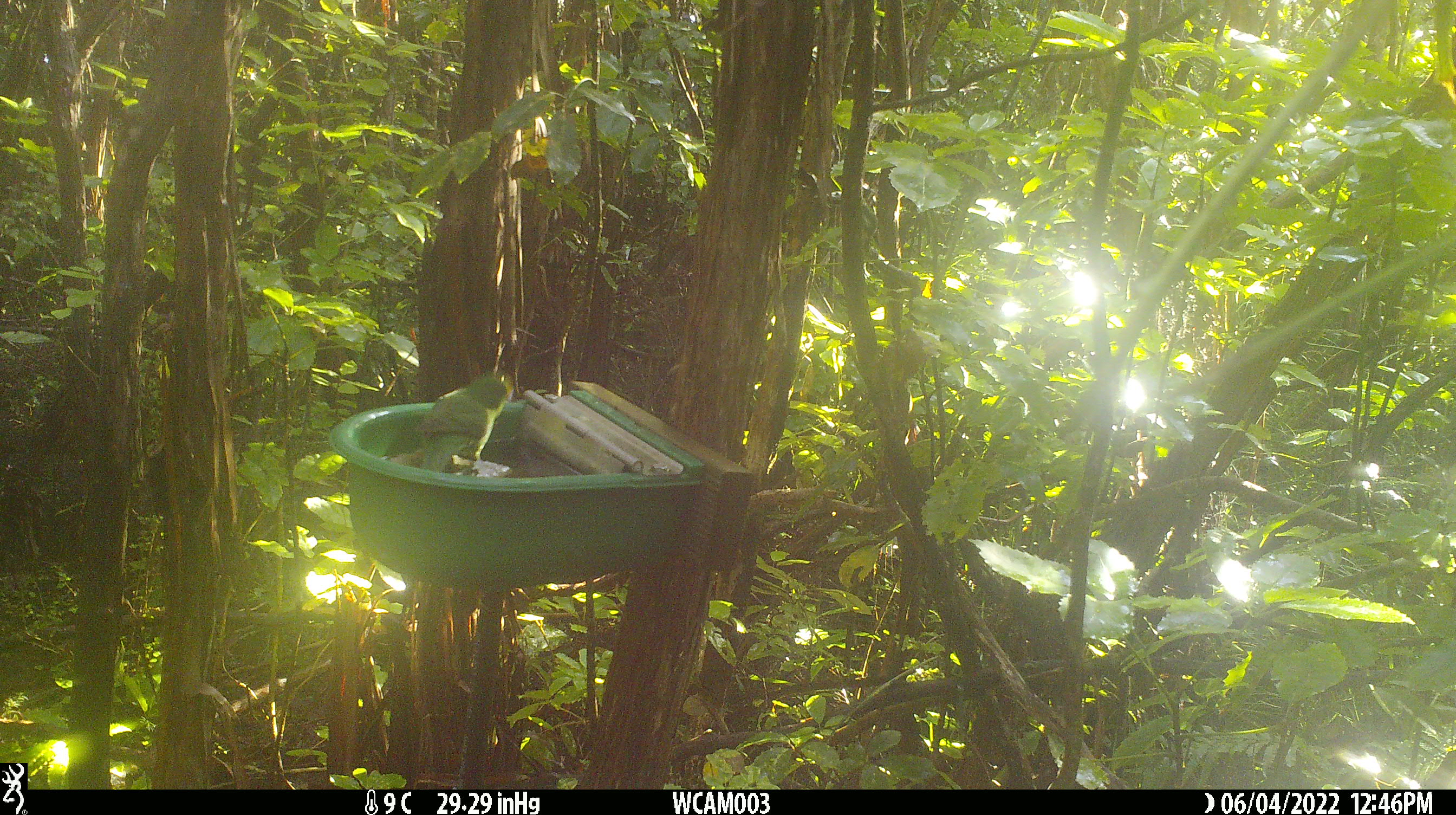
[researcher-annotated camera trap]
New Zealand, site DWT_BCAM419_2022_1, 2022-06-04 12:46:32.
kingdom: Animalia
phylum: Chordata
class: Aves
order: Psittaciformes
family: Psittaculidae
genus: Cyanoramphus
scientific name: Cyanoramphus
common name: parakeet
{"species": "parakeet (Cyanoramphus)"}